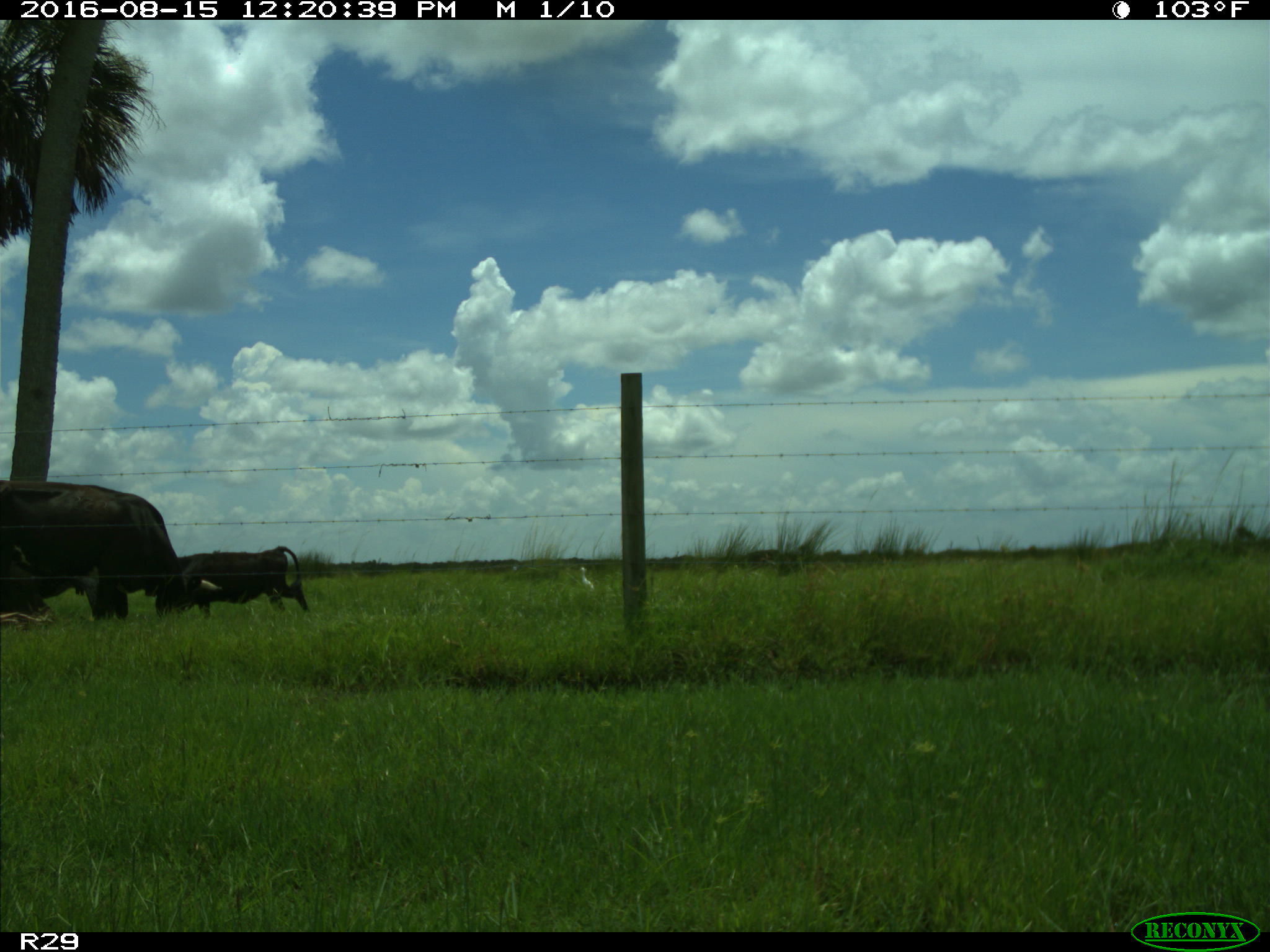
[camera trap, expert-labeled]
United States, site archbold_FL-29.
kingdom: Animalia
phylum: Chordata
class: Mammalia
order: Artiodactyla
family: Bovidae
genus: Bos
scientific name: Bos taurus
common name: domestic cow